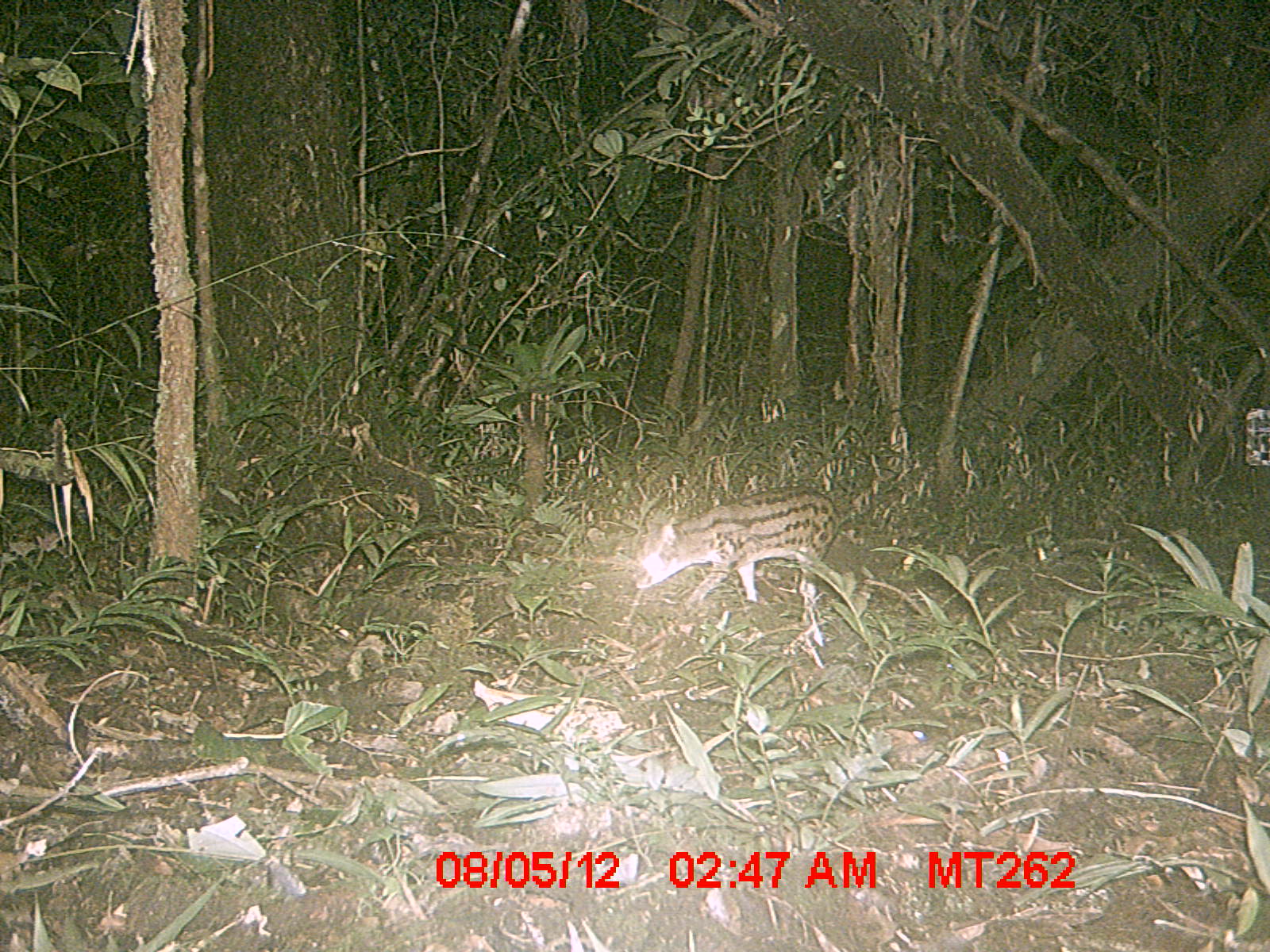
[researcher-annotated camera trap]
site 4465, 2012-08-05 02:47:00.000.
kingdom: Animalia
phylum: Chordata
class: Mammalia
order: Carnivora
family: Eupleridae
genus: Fossa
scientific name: Fossa fossana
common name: fanaloka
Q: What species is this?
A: Fossa fossana (fanaloka).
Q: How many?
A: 1.